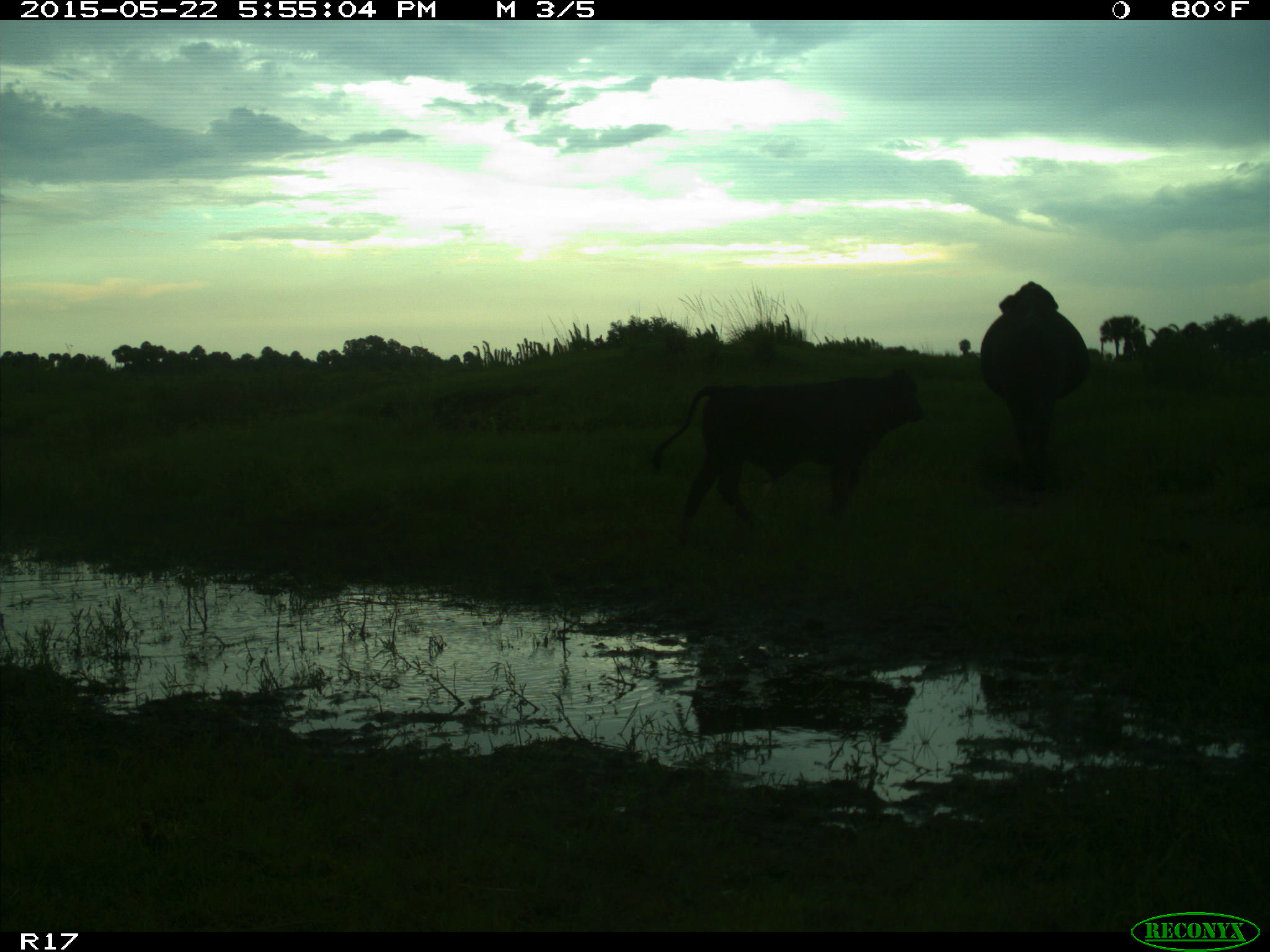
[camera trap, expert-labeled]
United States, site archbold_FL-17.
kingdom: Animalia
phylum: Chordata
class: Mammalia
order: Artiodactyla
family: Bovidae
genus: Bos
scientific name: Bos taurus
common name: domestic cow